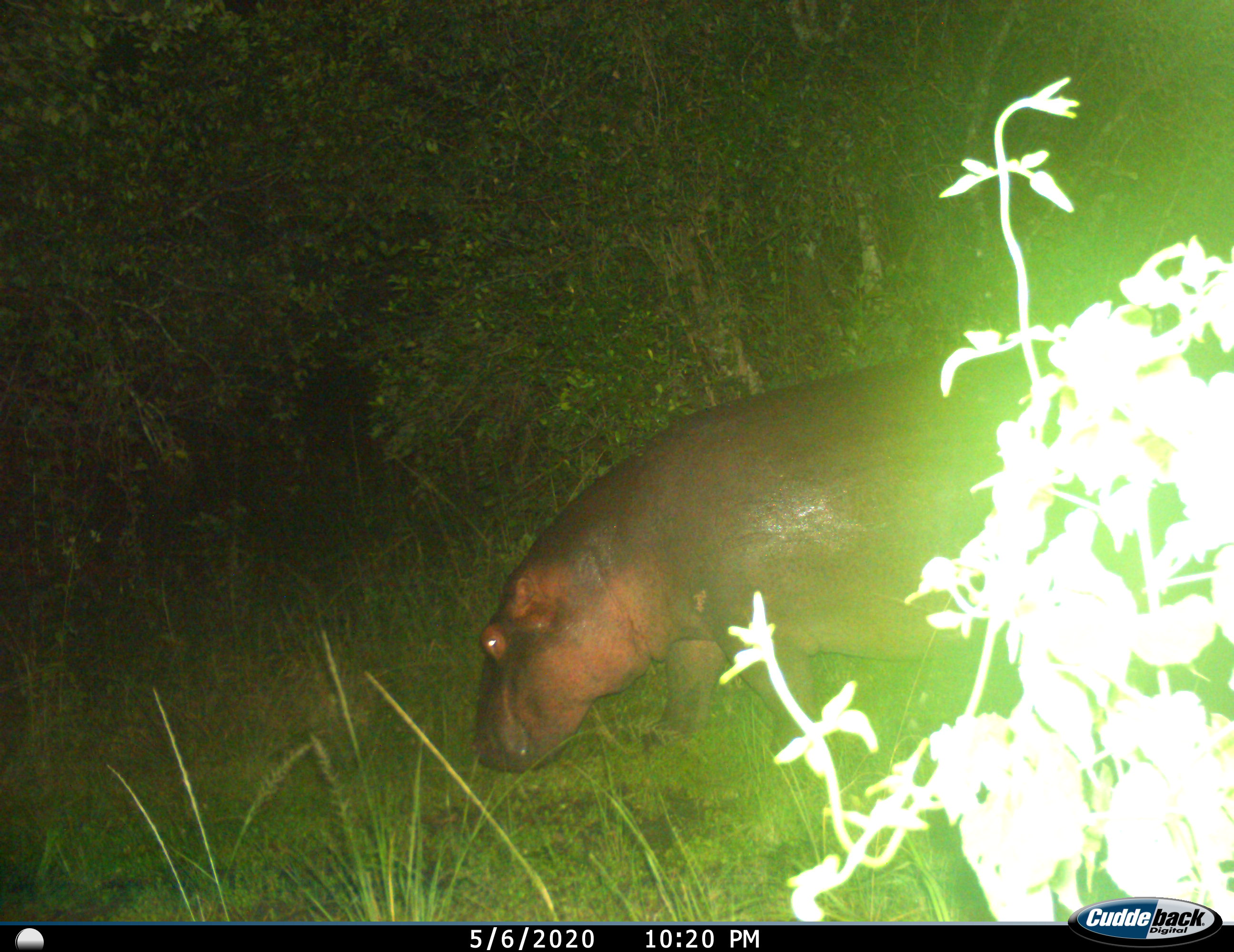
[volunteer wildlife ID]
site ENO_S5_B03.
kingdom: Animalia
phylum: Chordata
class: Mammalia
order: Artiodactyla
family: Hippopotamidae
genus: Hippopotamus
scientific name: Hippopotamus amphibius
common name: hippopotamus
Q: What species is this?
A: Hippopotamus (Hippopotamus amphibius).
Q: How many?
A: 1.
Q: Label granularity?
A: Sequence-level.